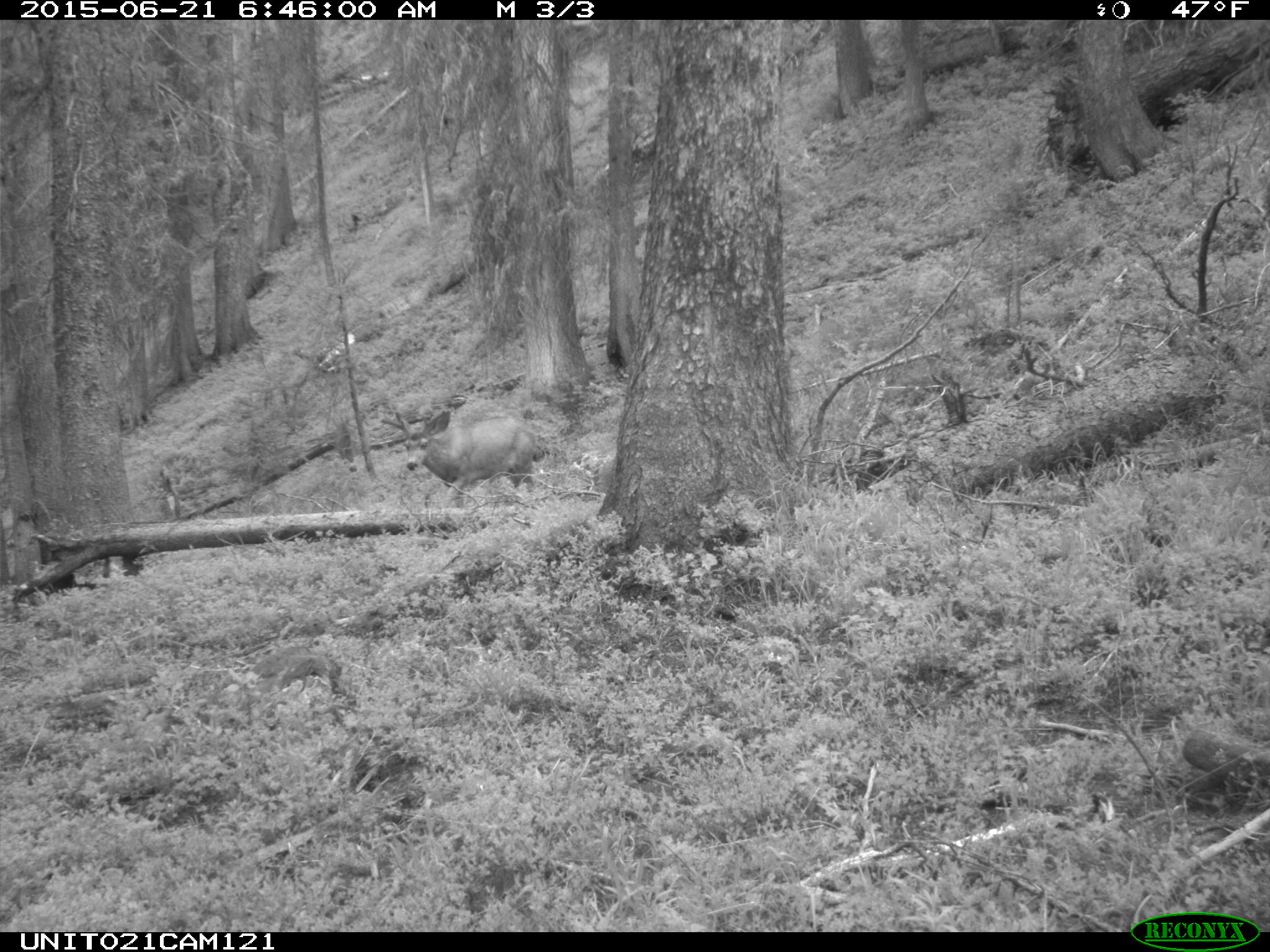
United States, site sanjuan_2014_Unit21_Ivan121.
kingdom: Animalia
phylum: Chordata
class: Mammalia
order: Artiodactyla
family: Cervidae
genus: Odocoileus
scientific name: Odocoileus hemionus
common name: mule deer